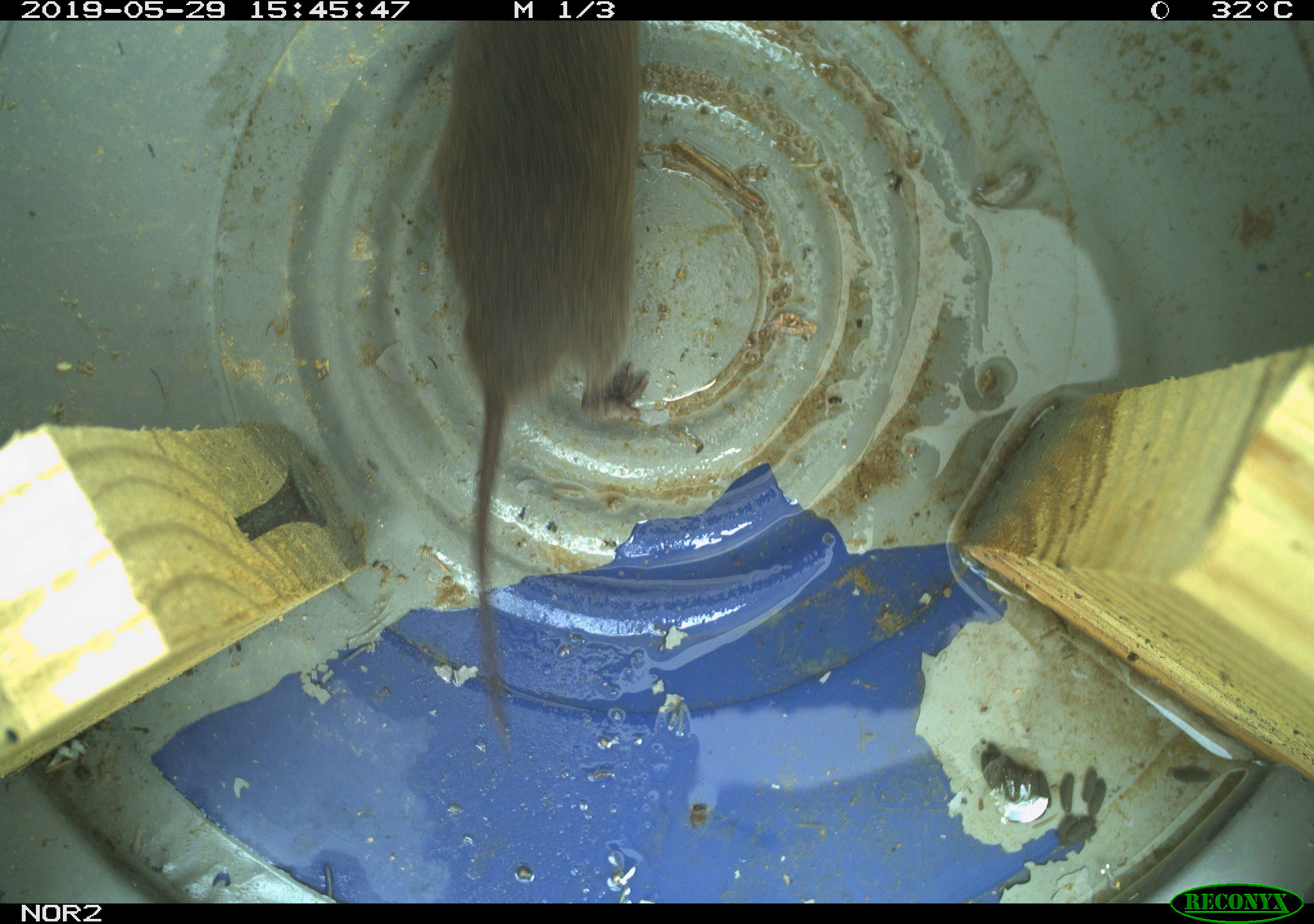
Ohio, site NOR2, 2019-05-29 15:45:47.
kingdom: Animalia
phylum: Chordata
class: Mammalia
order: Rodentia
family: Cricetidae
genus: Microtus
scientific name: Microtus pennsylvanicus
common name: meadow vole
Meadow vole (Microtus pennsylvanicus).